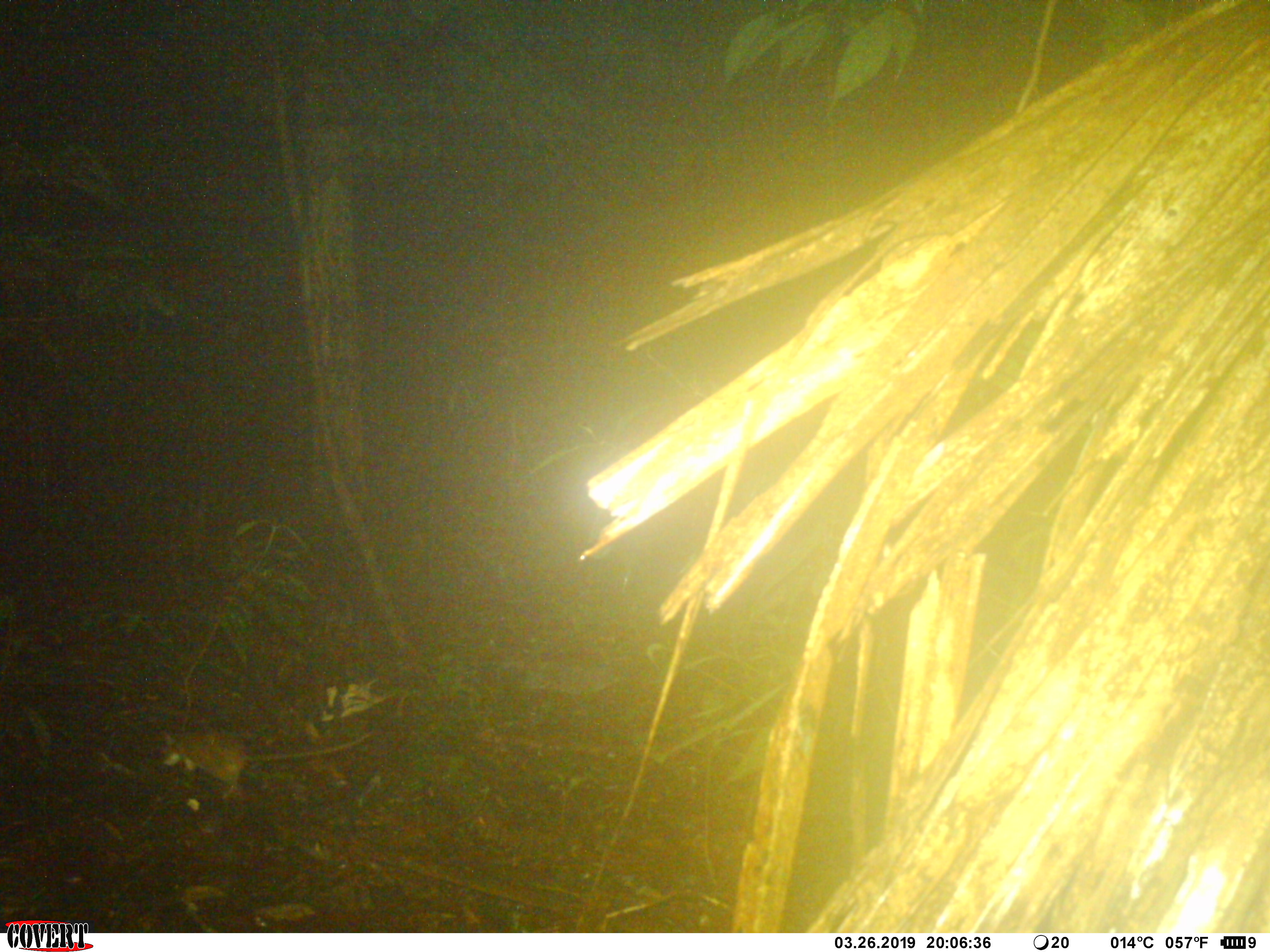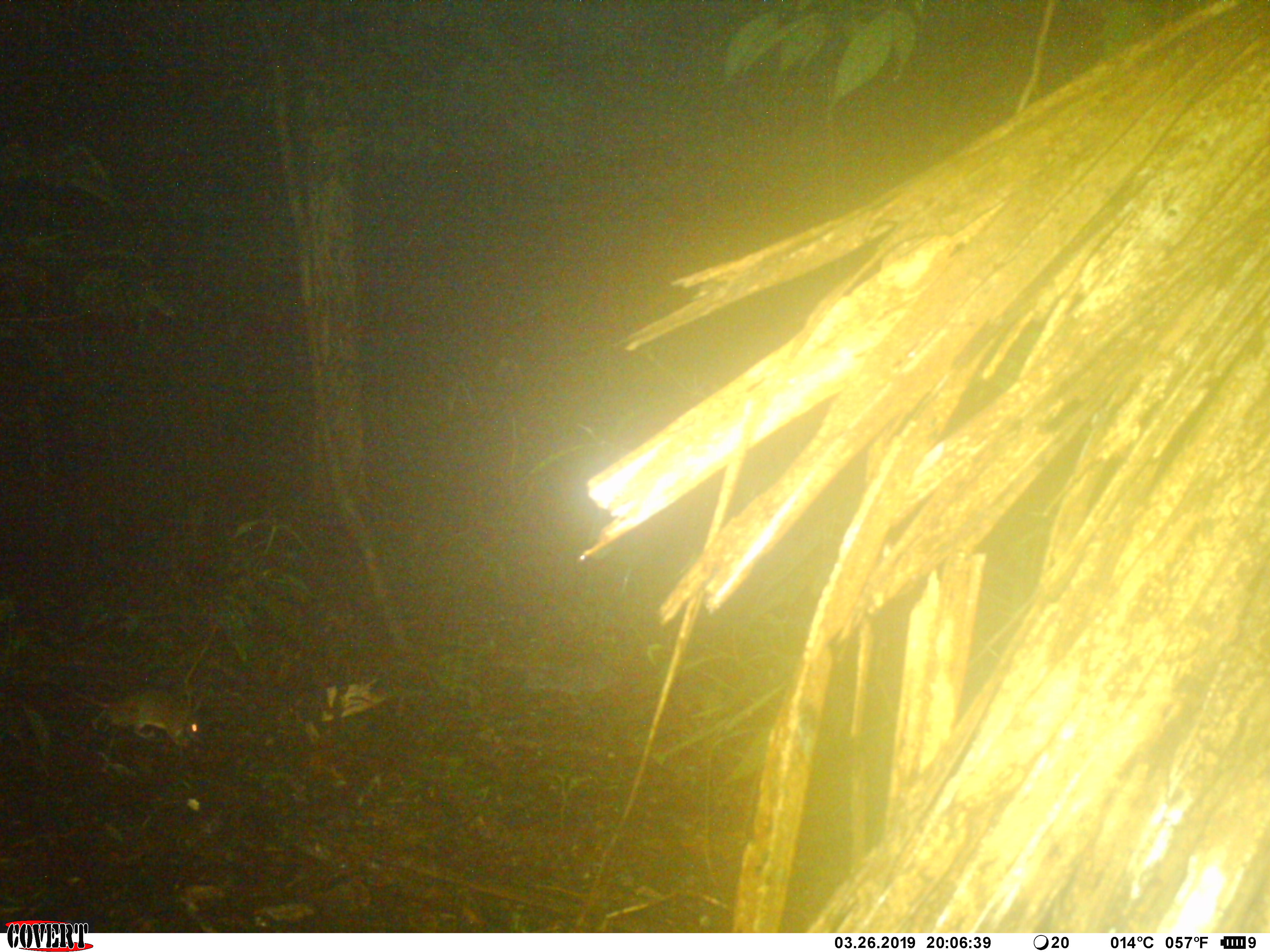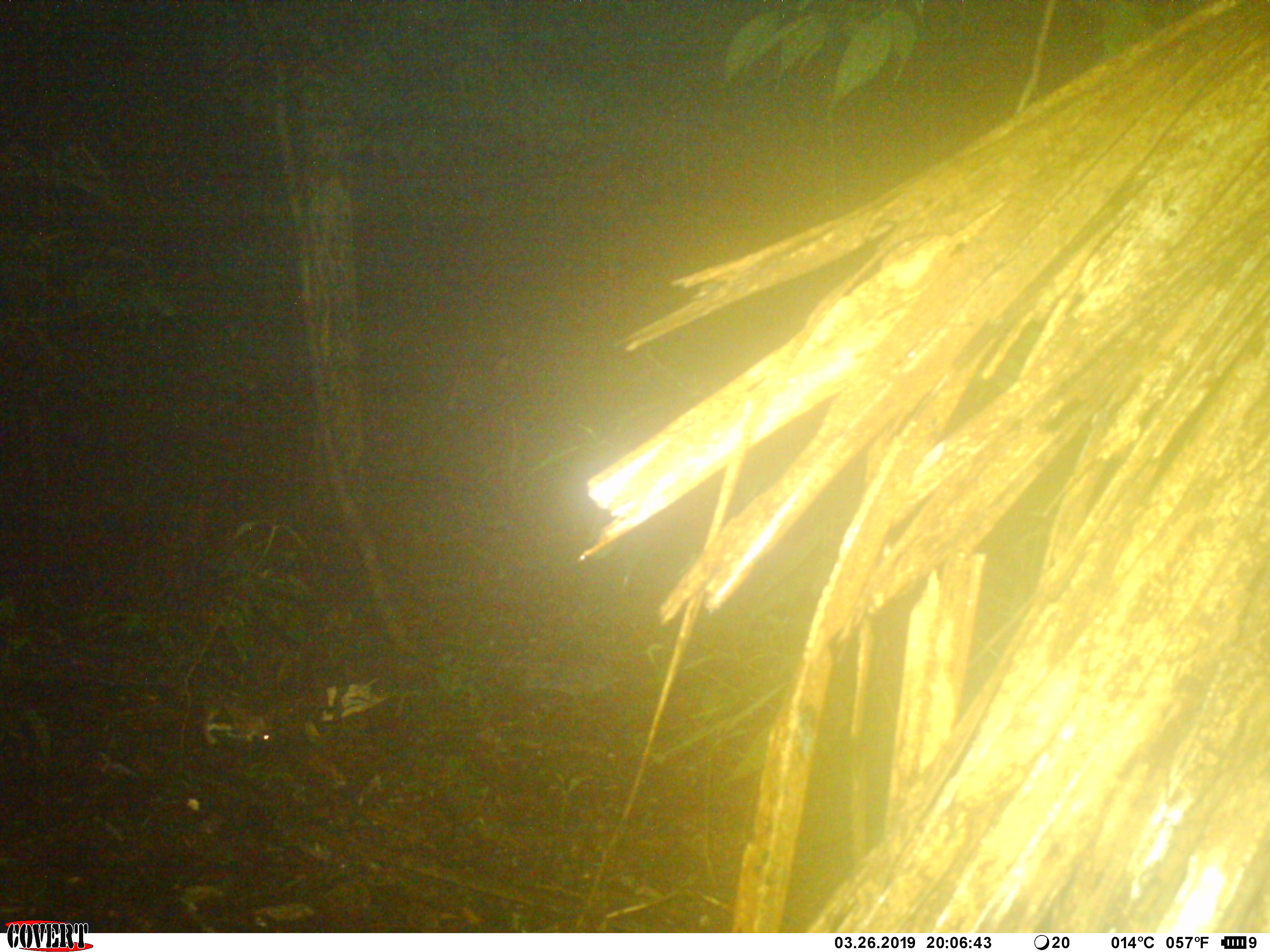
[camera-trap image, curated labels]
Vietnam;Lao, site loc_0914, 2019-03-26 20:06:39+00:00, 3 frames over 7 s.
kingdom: Animalia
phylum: Chordata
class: Mammalia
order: Rodentia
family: Muridae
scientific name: Muridae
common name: old-world mice and rats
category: unidentified murid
Unidentified murid (old-world mice and rats) (Muridae). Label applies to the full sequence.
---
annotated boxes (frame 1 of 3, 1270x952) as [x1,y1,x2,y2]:
unidentified murid: [152,727,372,798]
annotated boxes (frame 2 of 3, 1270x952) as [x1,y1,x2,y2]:
unidentified murid: [2,671,207,747]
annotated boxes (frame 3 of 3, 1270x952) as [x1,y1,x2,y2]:
unidentified murid: [199,704,270,745]